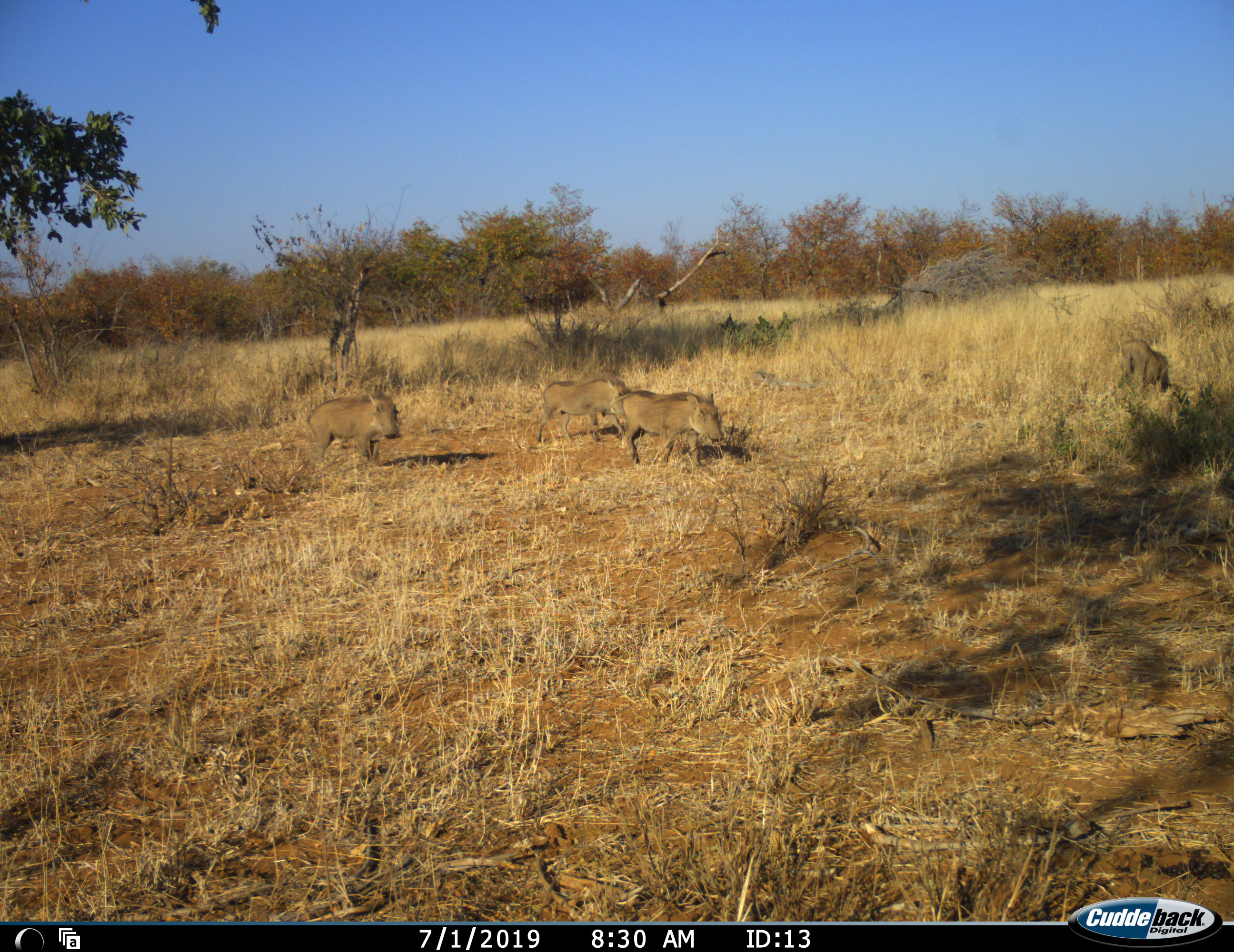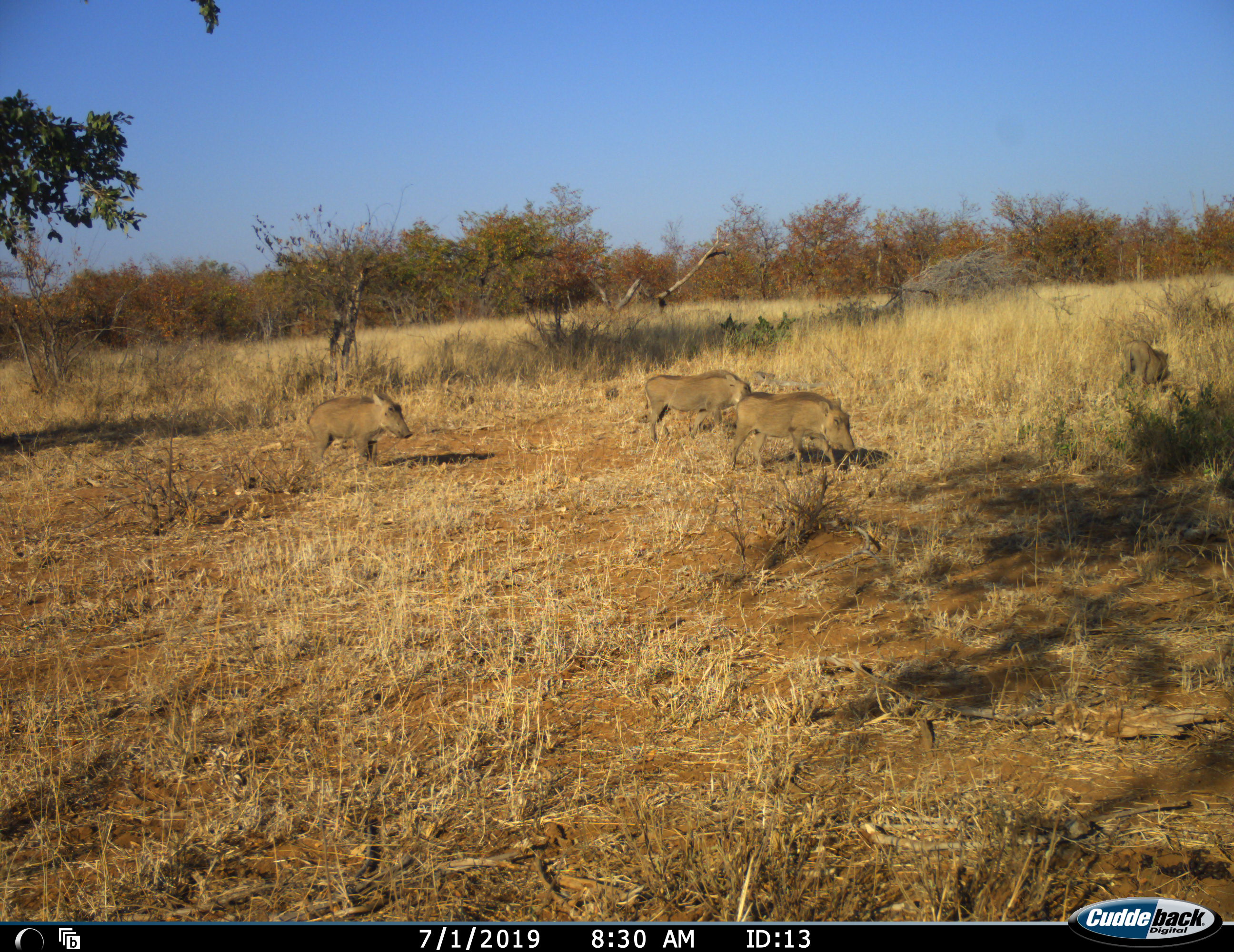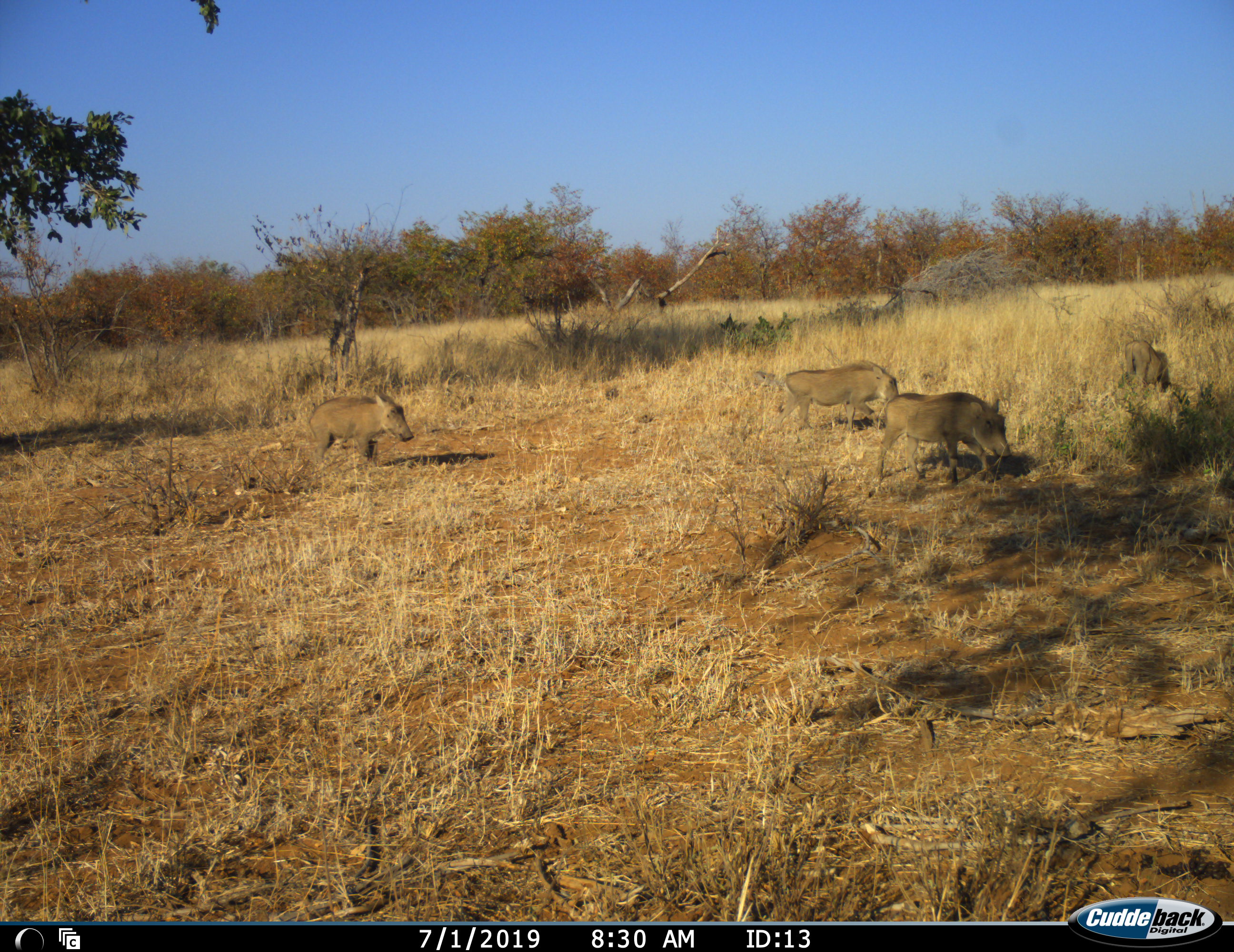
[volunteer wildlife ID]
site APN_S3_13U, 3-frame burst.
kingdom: Animalia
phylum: Chordata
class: Mammalia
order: Artiodactyla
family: Suidae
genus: Phacochoerus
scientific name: Phacochoerus africanus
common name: warthog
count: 4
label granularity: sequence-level